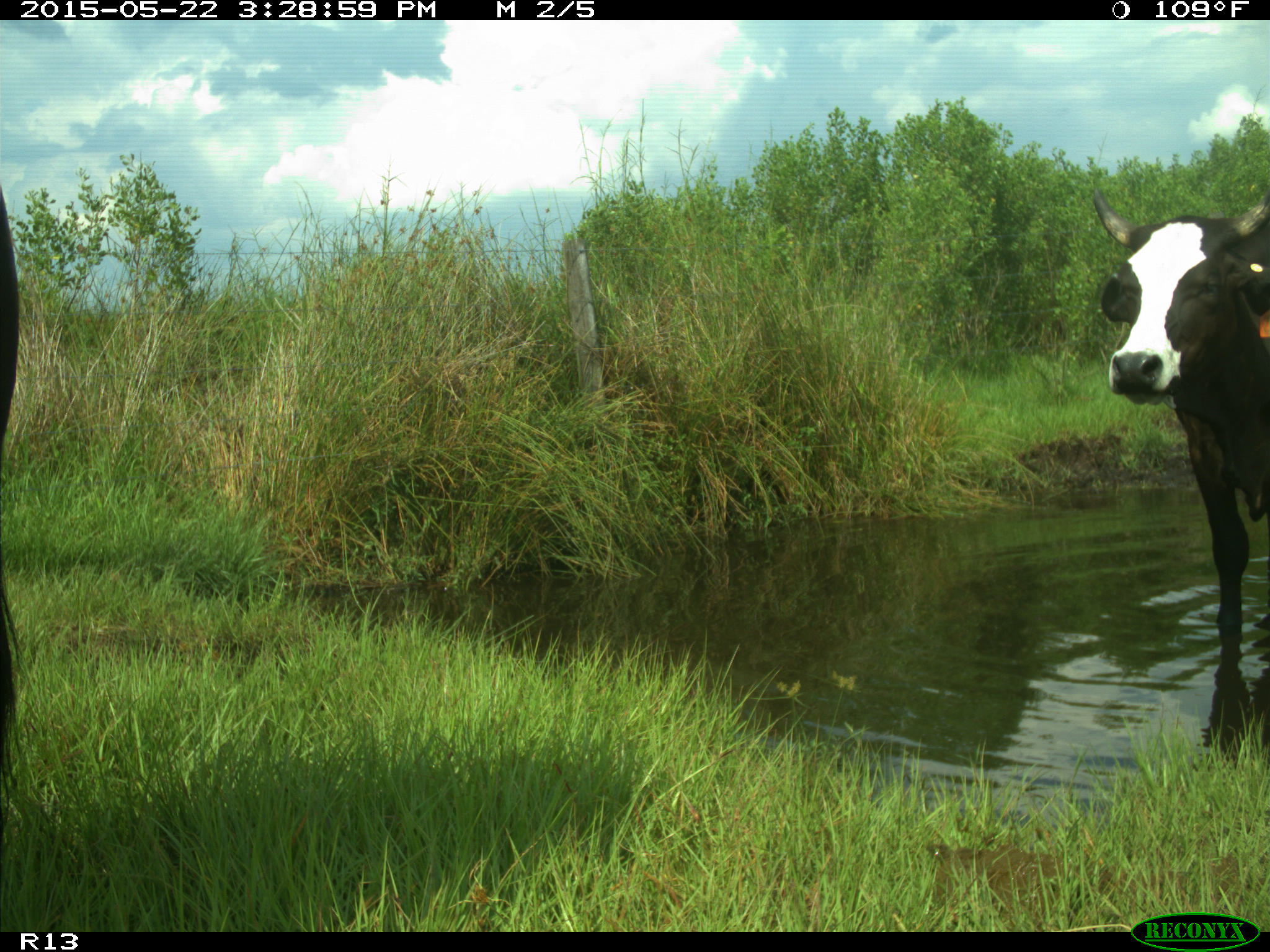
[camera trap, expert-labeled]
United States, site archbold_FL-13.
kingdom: Animalia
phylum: Chordata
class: Mammalia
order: Artiodactyla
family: Bovidae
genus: Bos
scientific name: Bos taurus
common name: domestic cow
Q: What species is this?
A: Bos taurus (domestic cow).